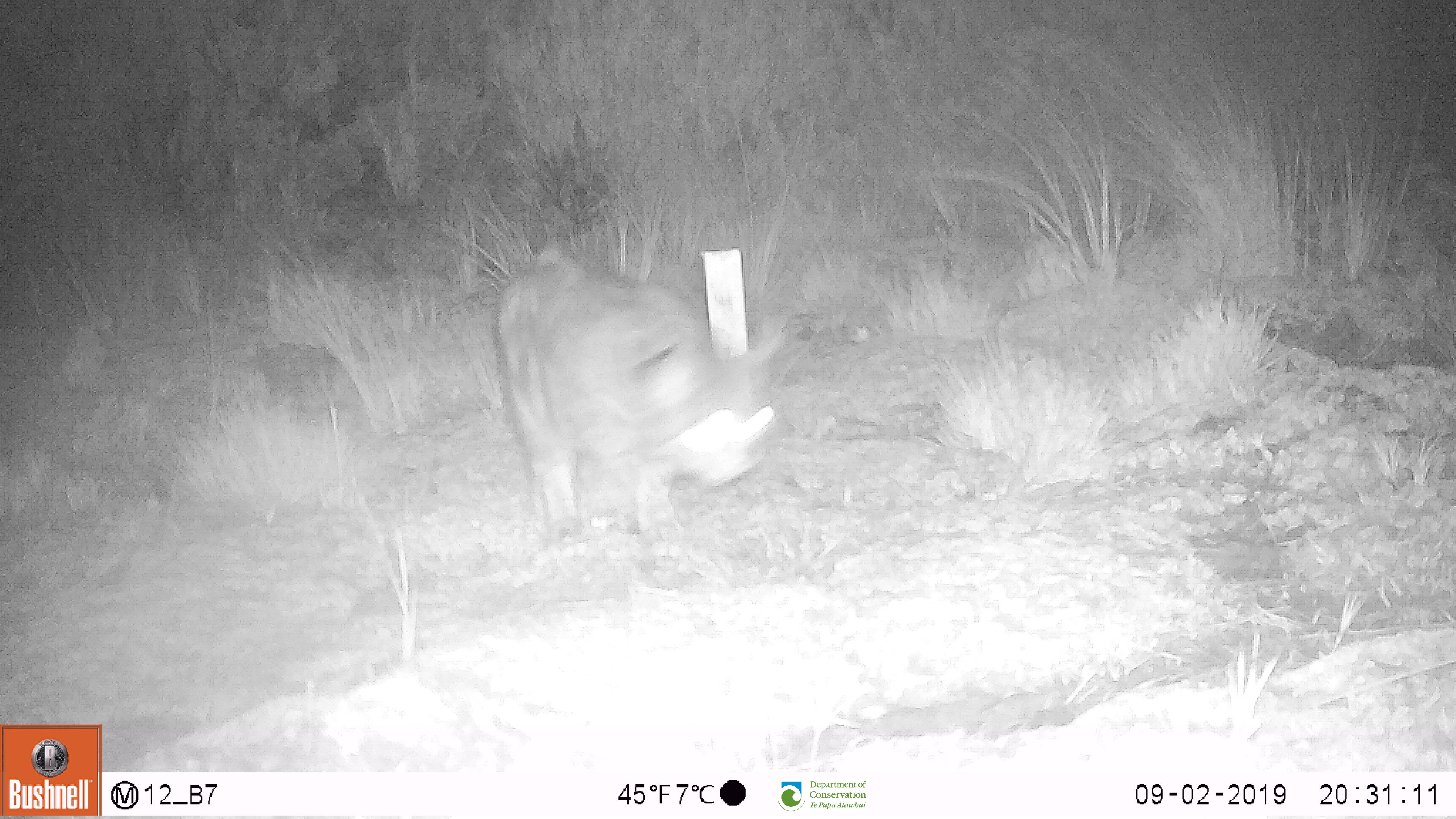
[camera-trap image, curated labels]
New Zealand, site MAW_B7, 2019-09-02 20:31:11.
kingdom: Animalia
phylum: Chordata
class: Mammalia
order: Carnivora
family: Felidae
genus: Felis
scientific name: Felis catus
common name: domestic cat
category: cat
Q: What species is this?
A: Cat (domestic cat) (Felis catus).